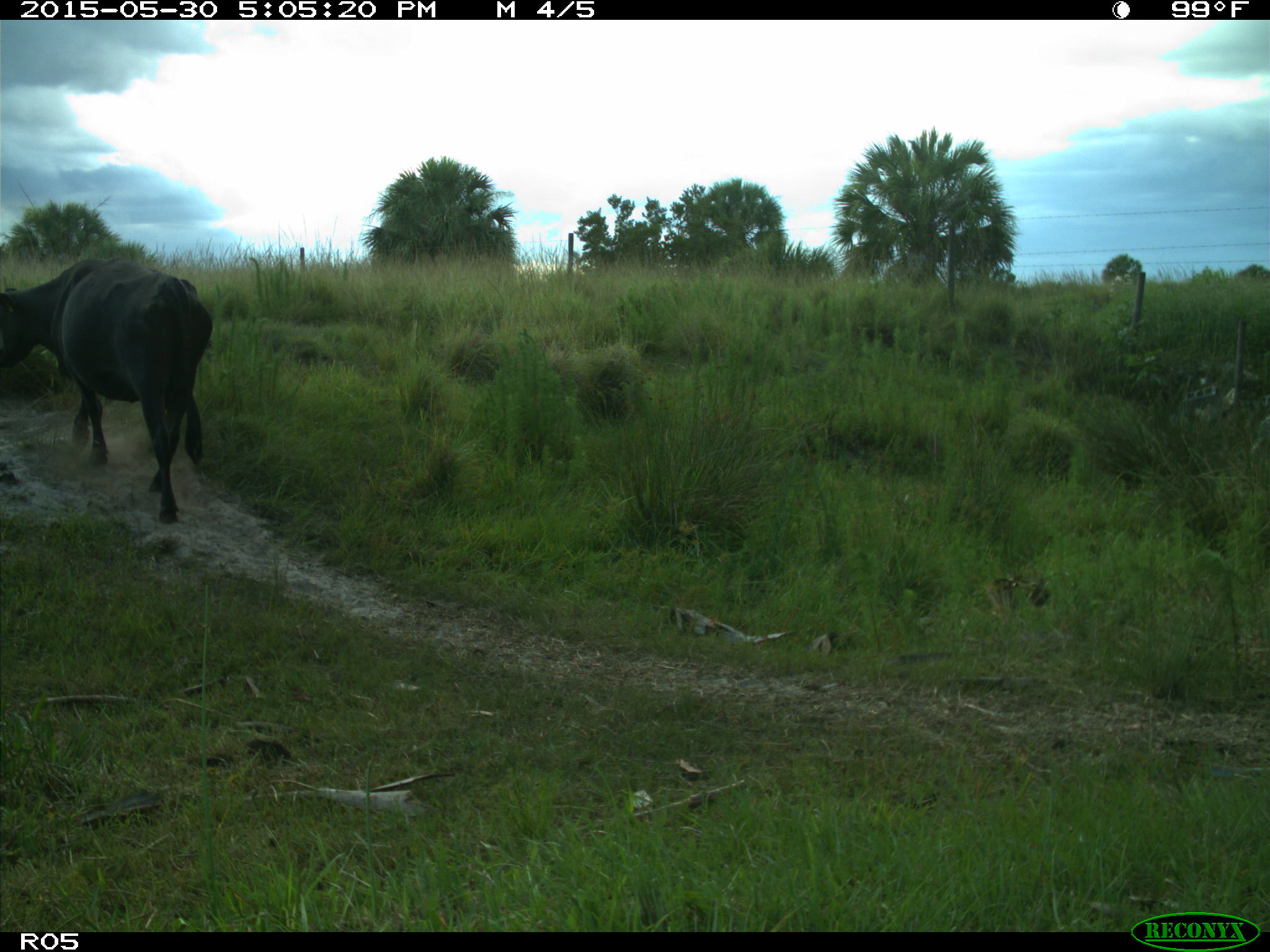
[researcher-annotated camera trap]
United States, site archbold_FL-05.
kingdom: Animalia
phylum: Chordata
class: Mammalia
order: Artiodactyla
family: Bovidae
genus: Bos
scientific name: Bos taurus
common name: domestic cow